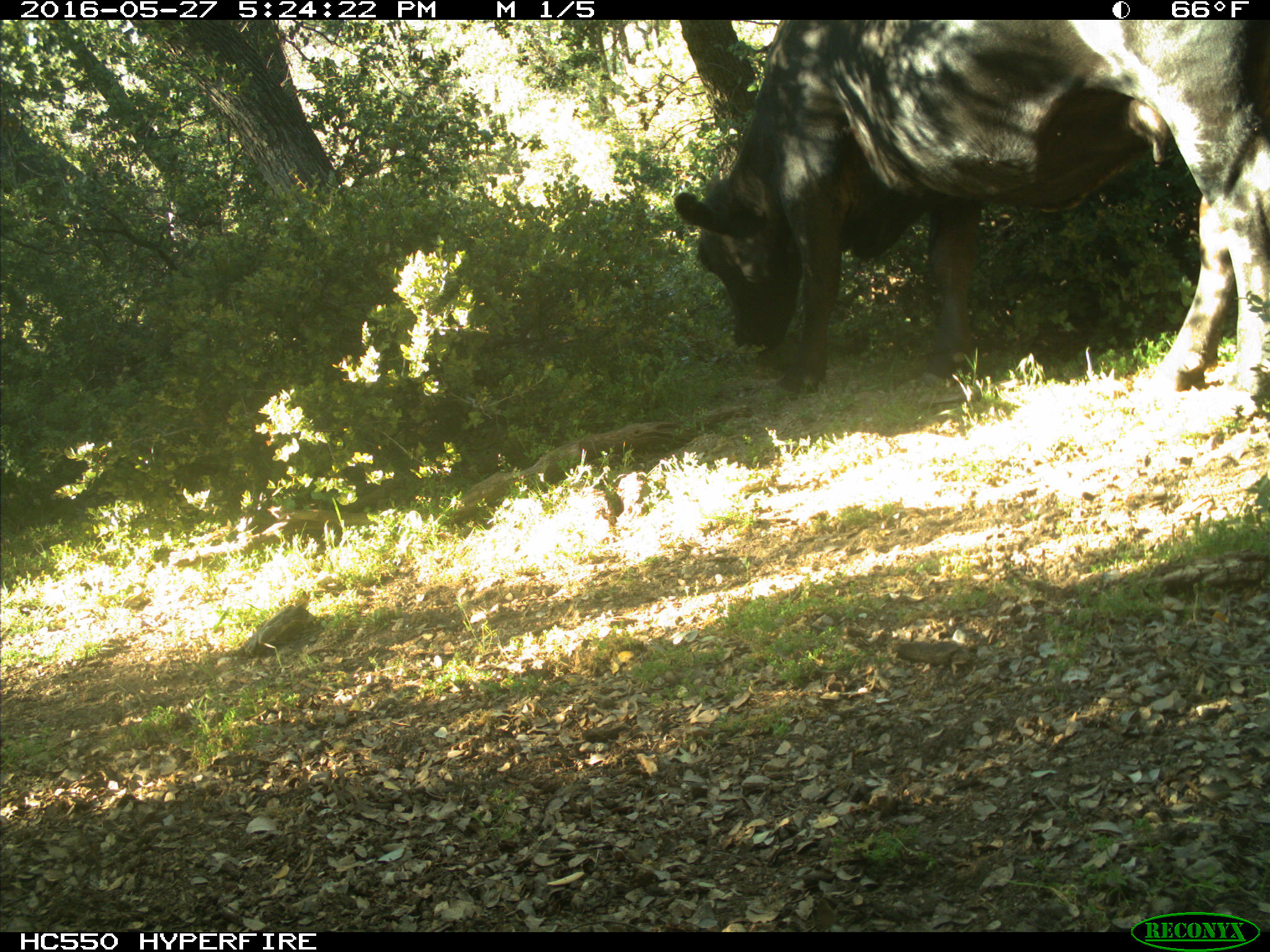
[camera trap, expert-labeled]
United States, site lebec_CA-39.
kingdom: Animalia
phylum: Chordata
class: Mammalia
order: Artiodactyla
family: Bovidae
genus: Bos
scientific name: Bos taurus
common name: domestic cow